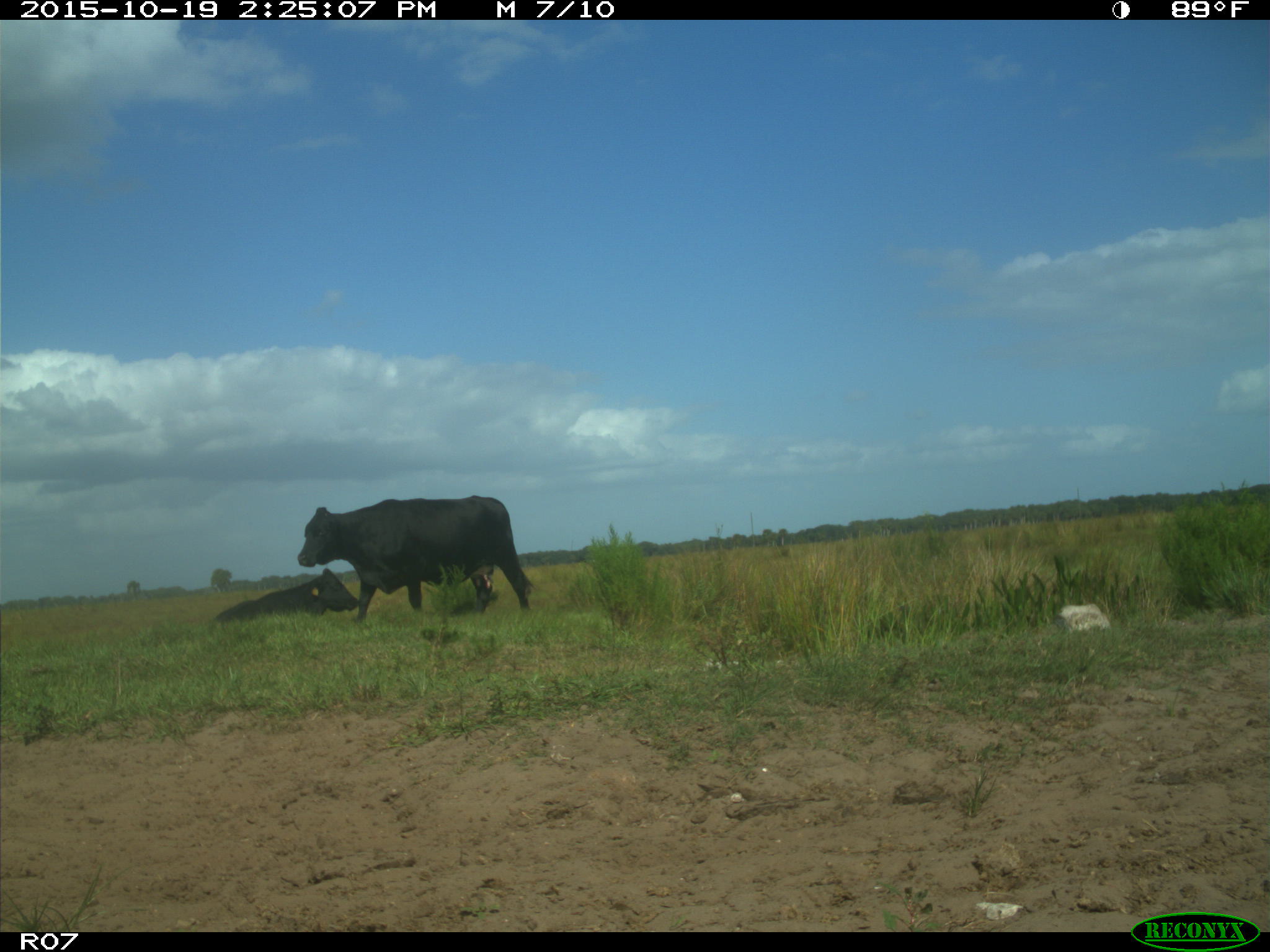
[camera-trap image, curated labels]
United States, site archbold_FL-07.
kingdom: Animalia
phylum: Chordata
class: Mammalia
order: Artiodactyla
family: Bovidae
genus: Bos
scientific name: Bos taurus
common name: domestic cow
Bos taurus (domestic cow).